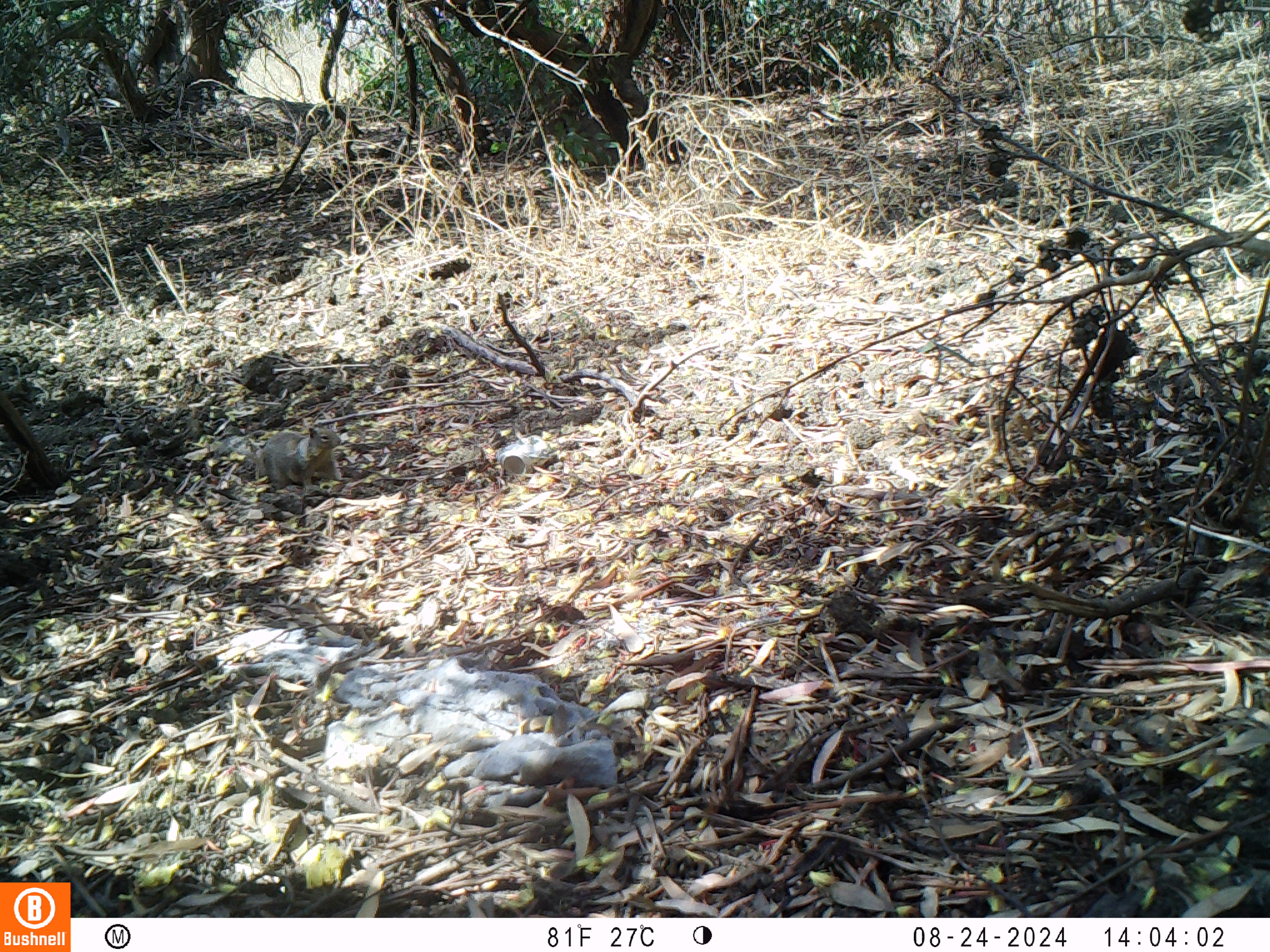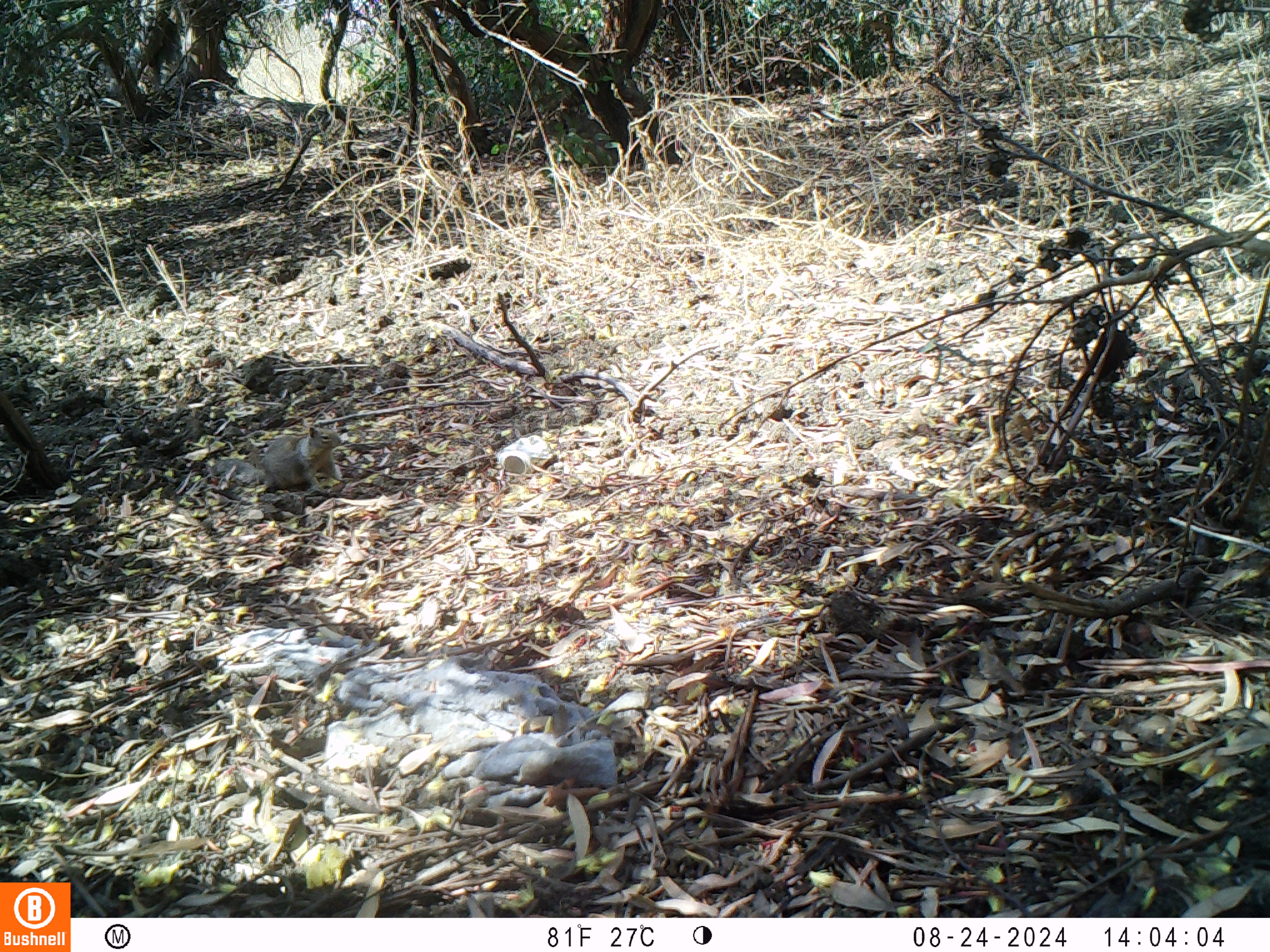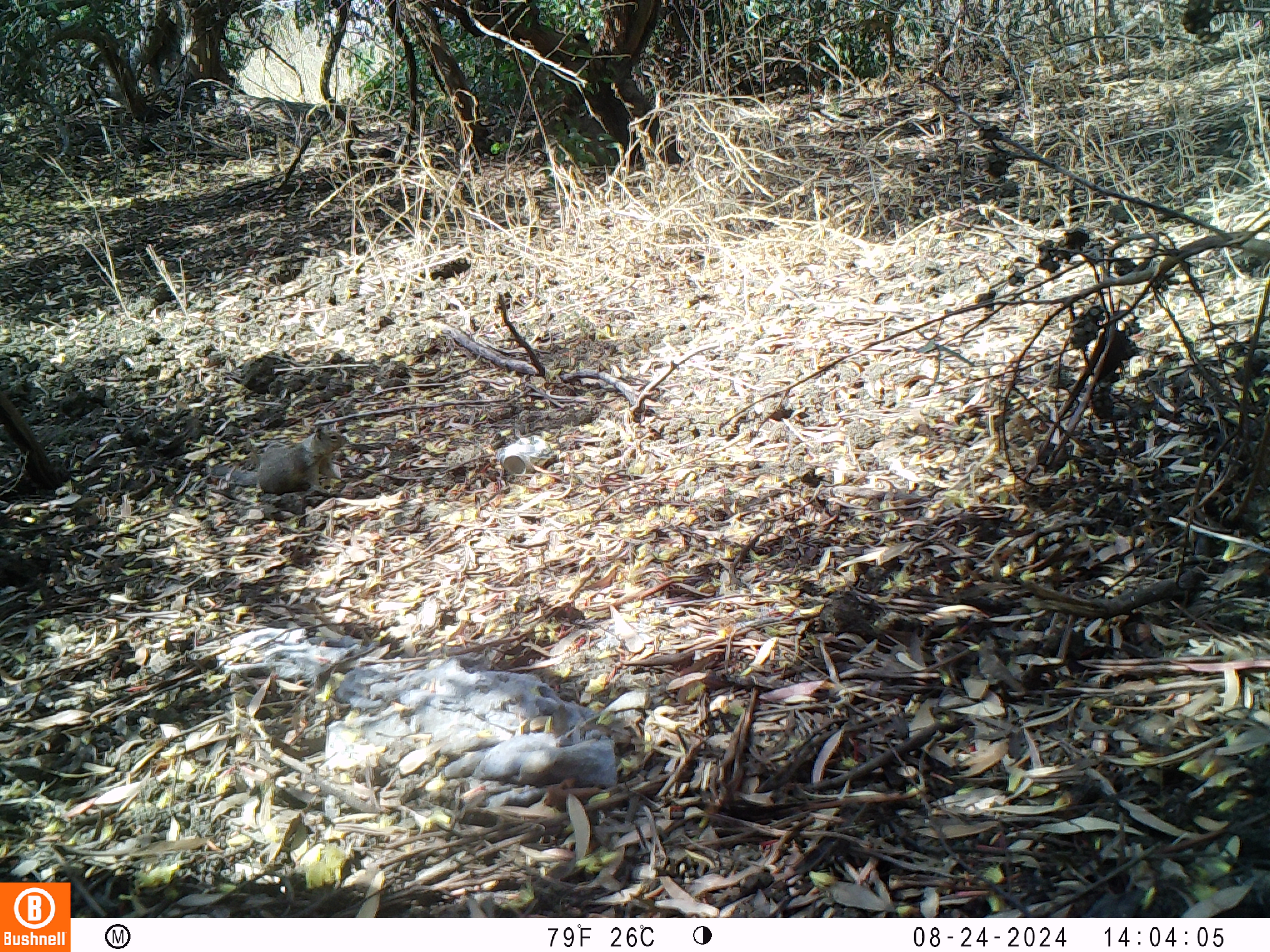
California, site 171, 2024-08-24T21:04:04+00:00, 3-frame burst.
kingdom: Animalia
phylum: Chordata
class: Mammalia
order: Rodentia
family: Sciuridae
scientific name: Sciuridae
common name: squirrel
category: unknown squirrel